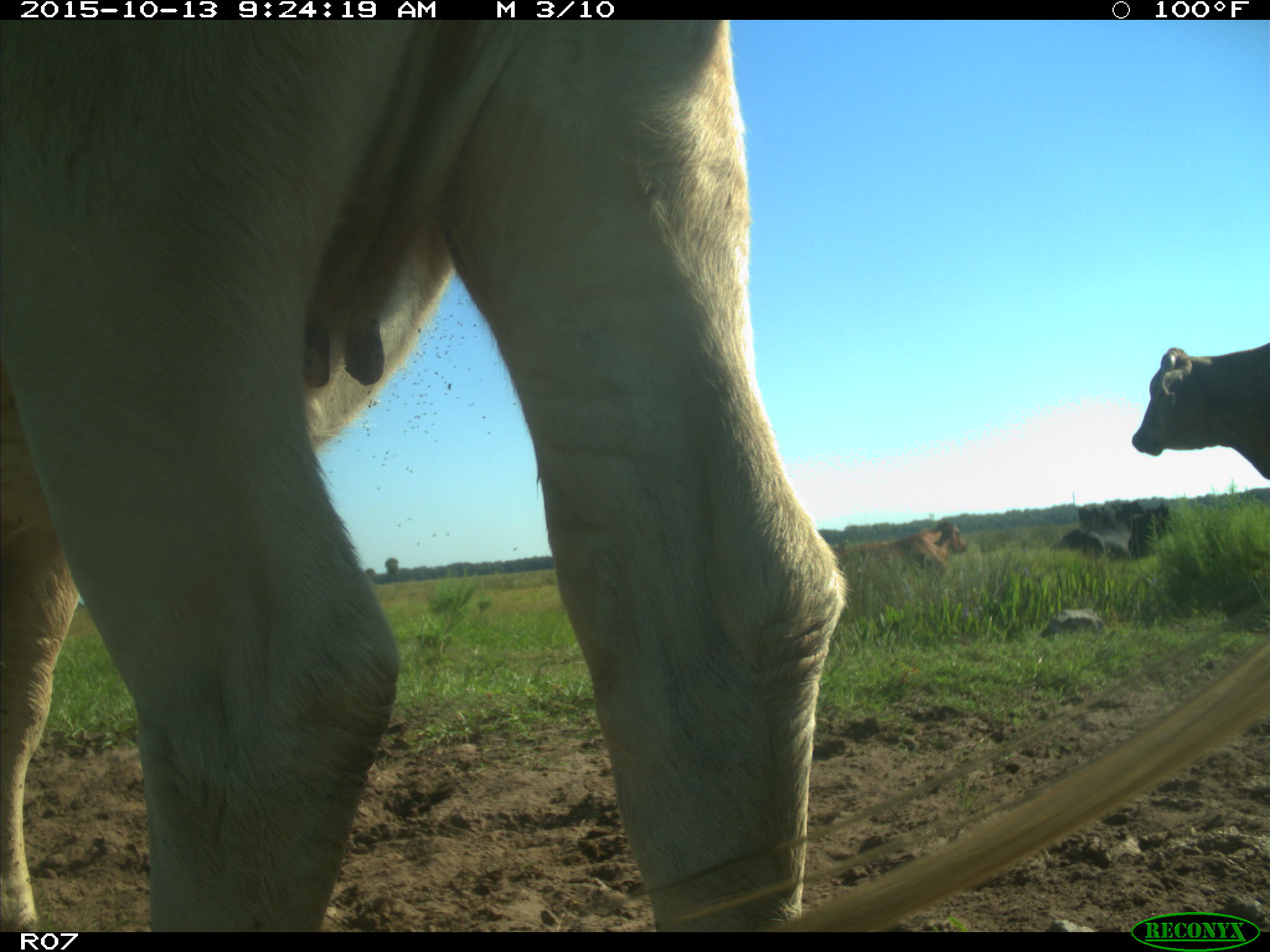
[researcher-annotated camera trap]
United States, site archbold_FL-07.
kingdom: Animalia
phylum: Chordata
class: Mammalia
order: Artiodactyla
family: Bovidae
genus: Bos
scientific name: Bos taurus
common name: domestic cow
Bos taurus (domestic cow).